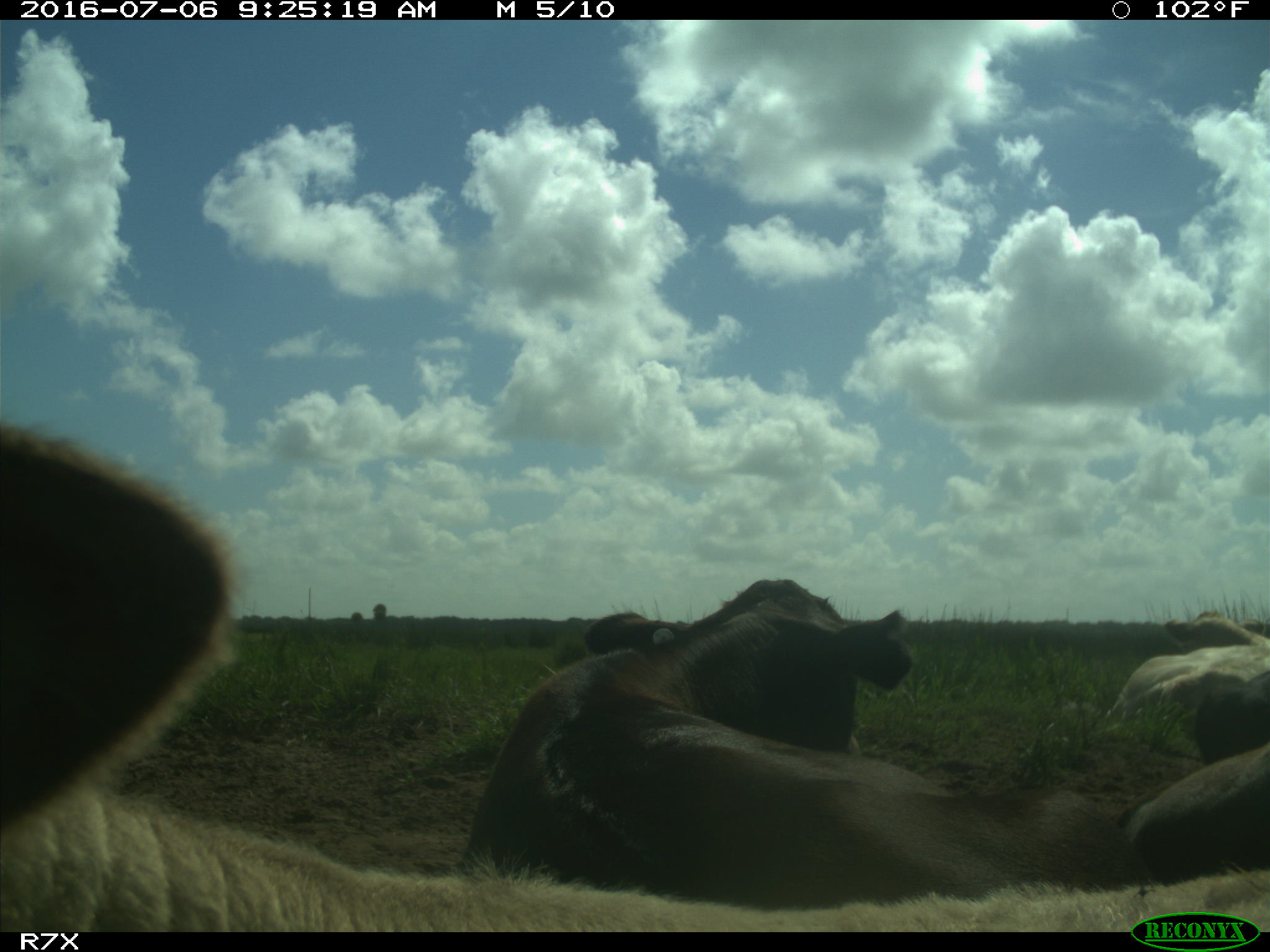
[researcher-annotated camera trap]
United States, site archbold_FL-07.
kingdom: Animalia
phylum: Chordata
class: Mammalia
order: Artiodactyla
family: Bovidae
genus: Bos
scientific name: Bos taurus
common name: domestic cow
Bos taurus (domestic cow).